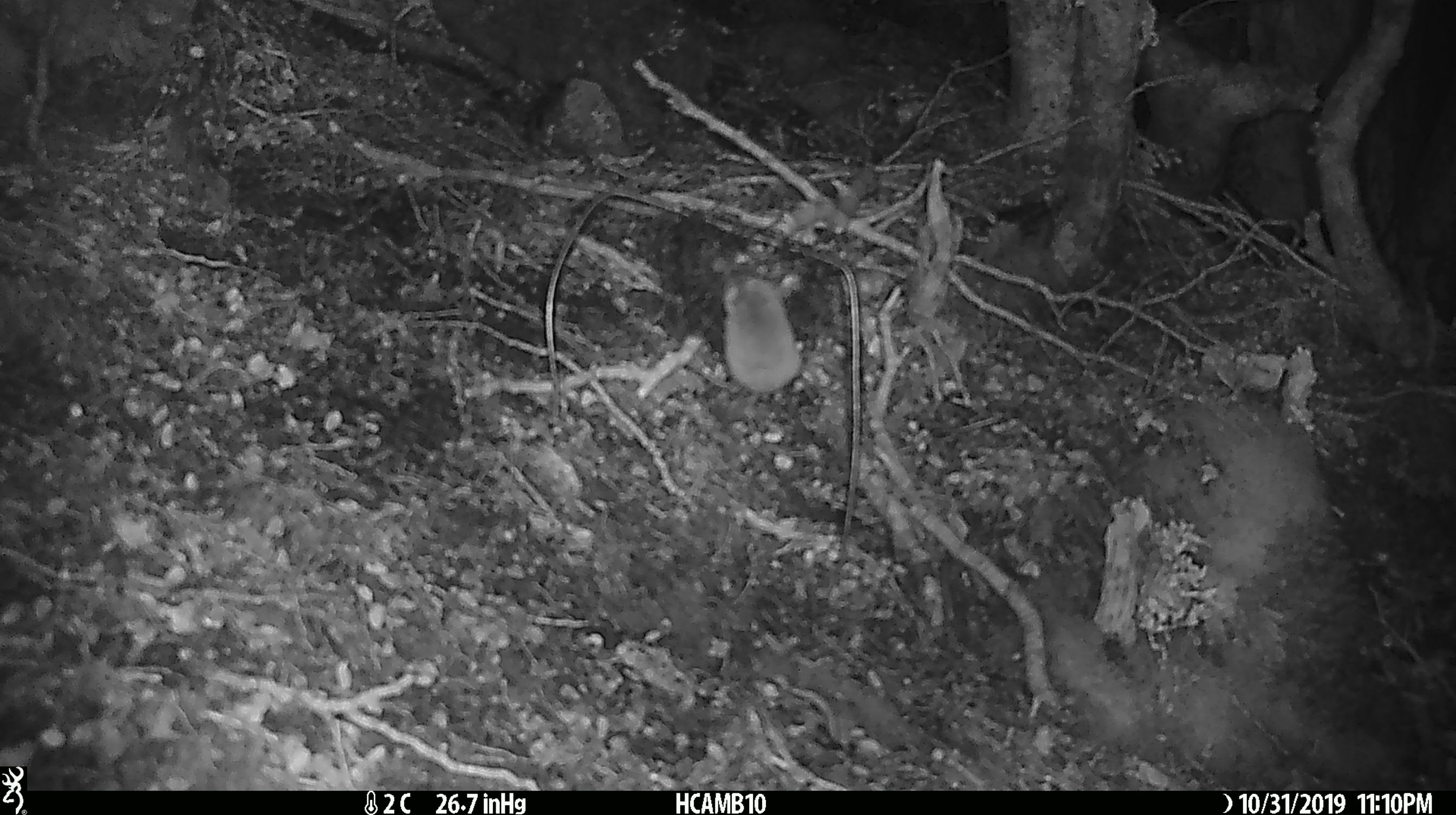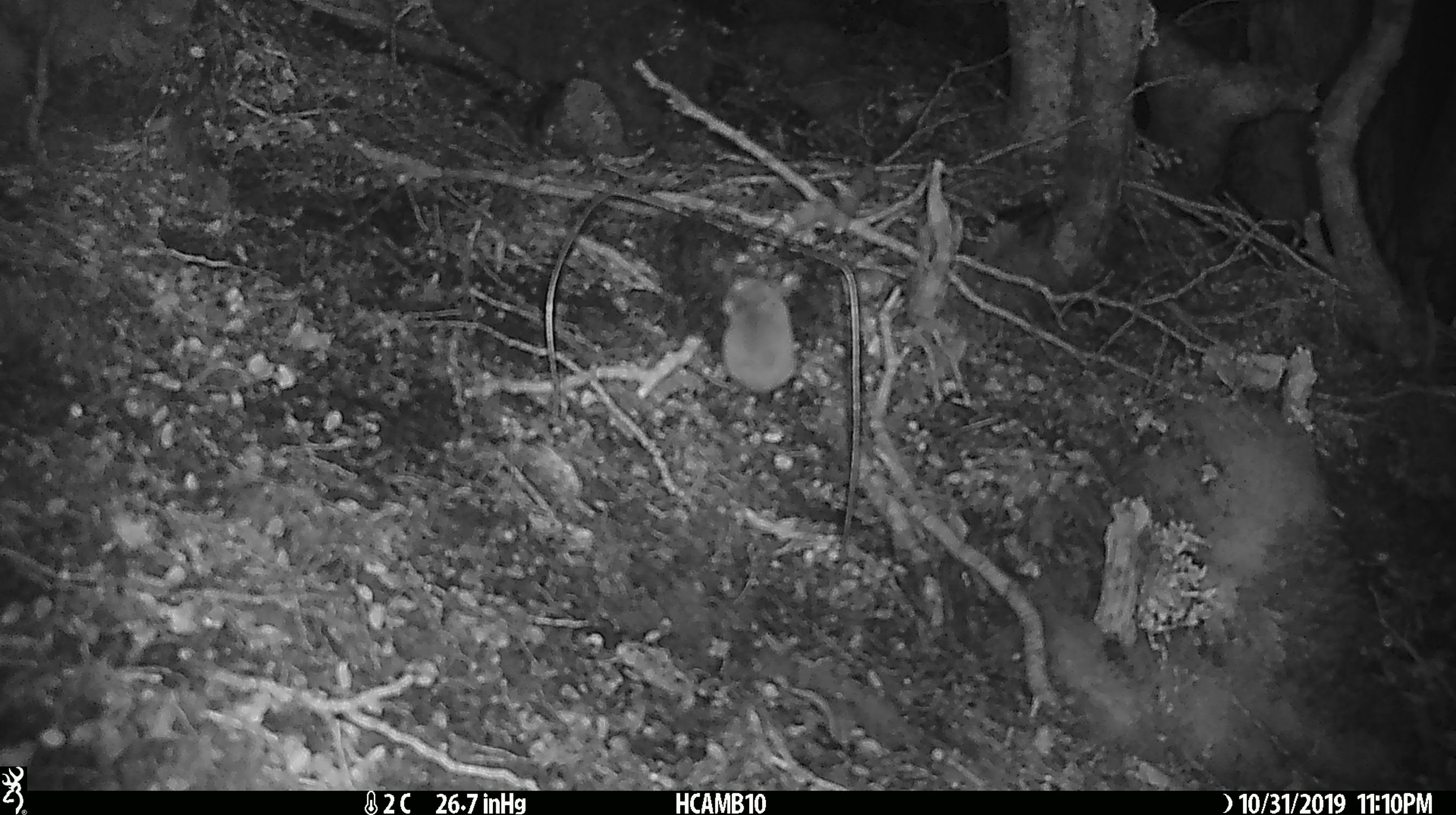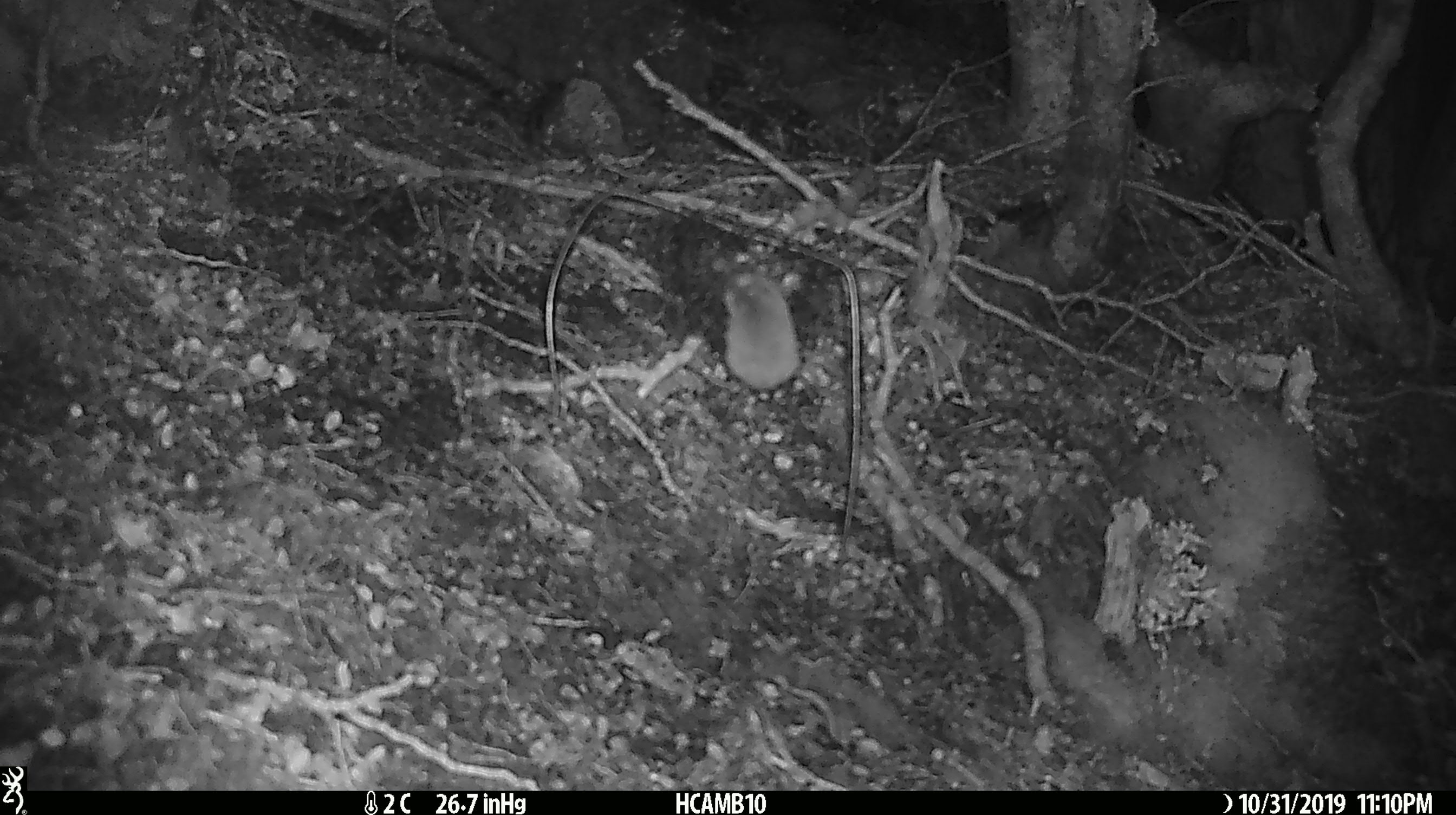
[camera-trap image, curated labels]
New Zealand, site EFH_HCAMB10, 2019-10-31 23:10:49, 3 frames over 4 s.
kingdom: Animalia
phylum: Chordata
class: Mammalia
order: Rodentia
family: Muridae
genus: Mus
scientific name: Mus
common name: mouse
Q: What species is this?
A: Mouse (Mus).